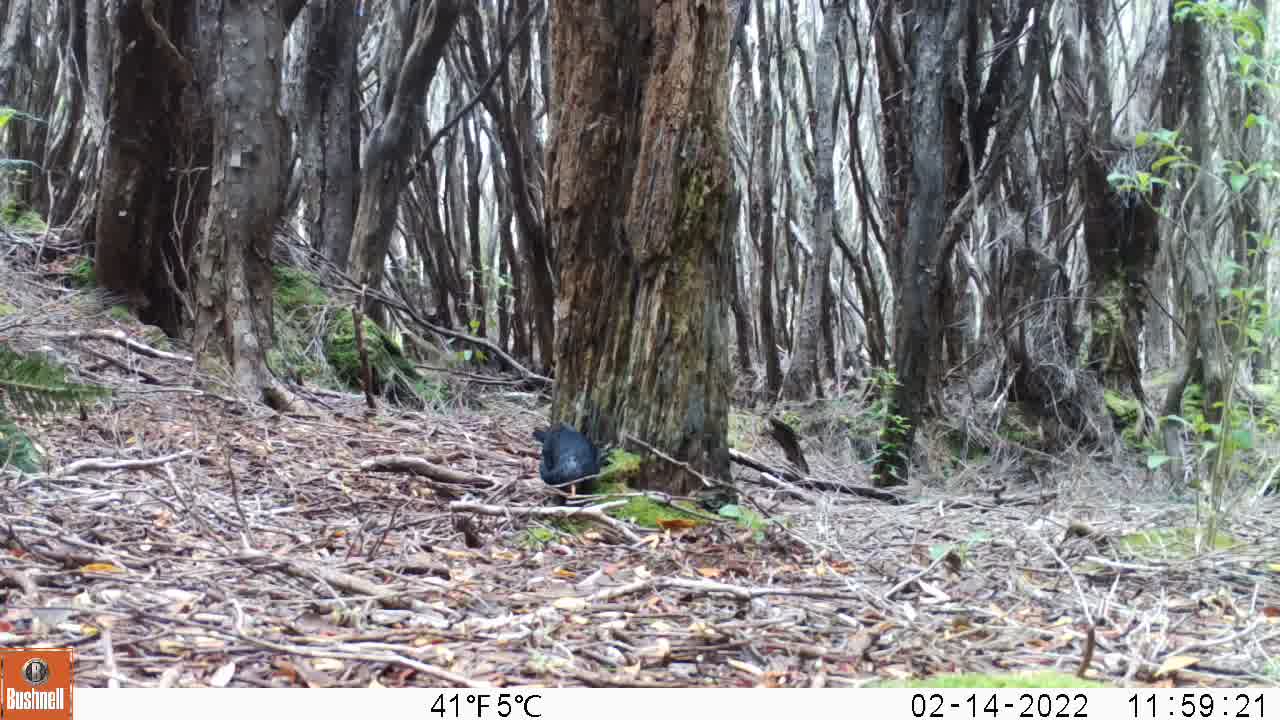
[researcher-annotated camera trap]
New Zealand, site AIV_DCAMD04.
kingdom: Animalia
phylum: Chordata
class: Aves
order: Passeriformes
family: Turdidae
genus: Turdus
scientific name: Turdus merula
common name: eurasian blackbird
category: blackbird